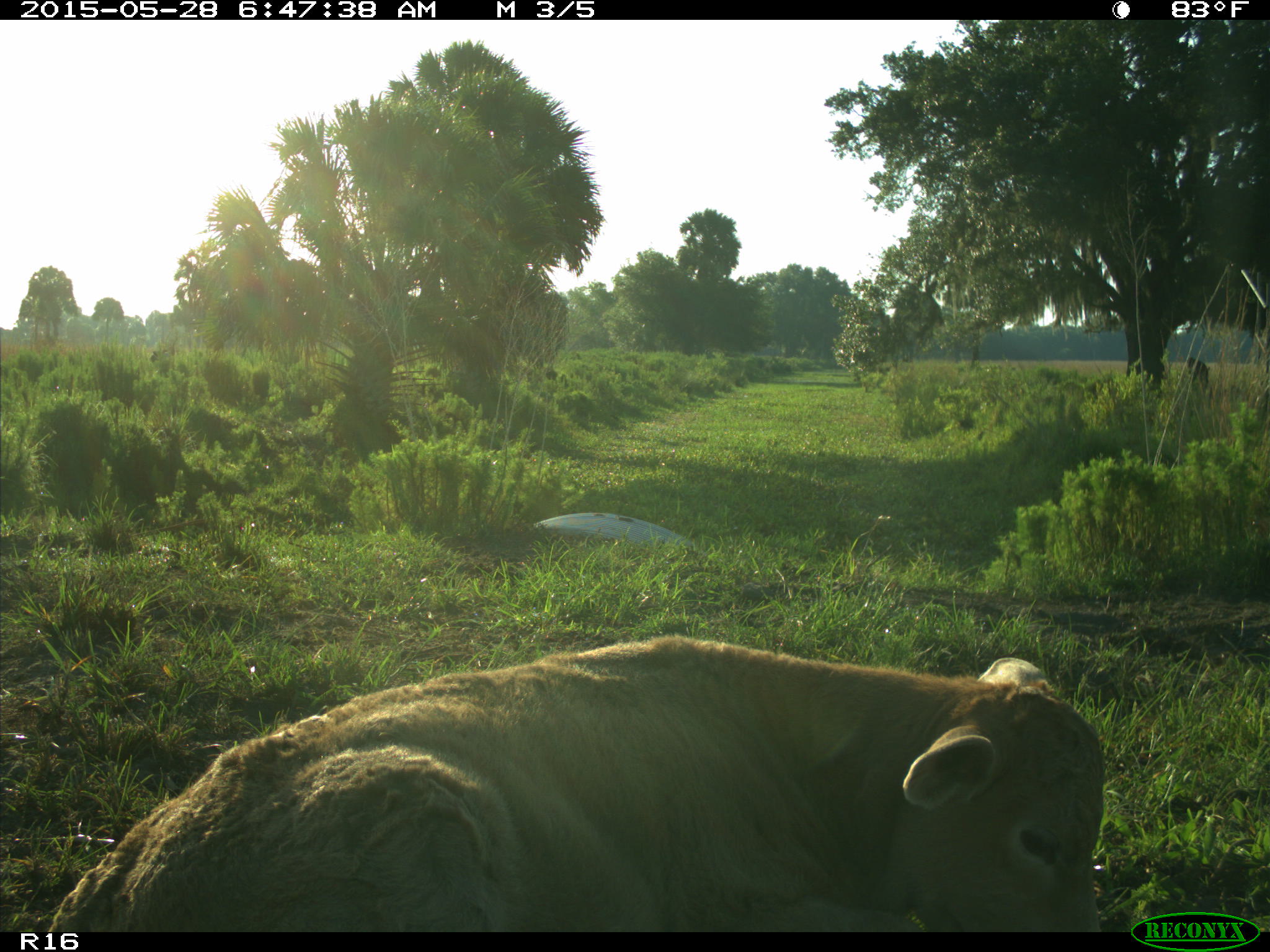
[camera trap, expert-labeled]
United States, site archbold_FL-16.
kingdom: Animalia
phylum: Chordata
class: Mammalia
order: Artiodactyla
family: Bovidae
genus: Bos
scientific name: Bos taurus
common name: domestic cow